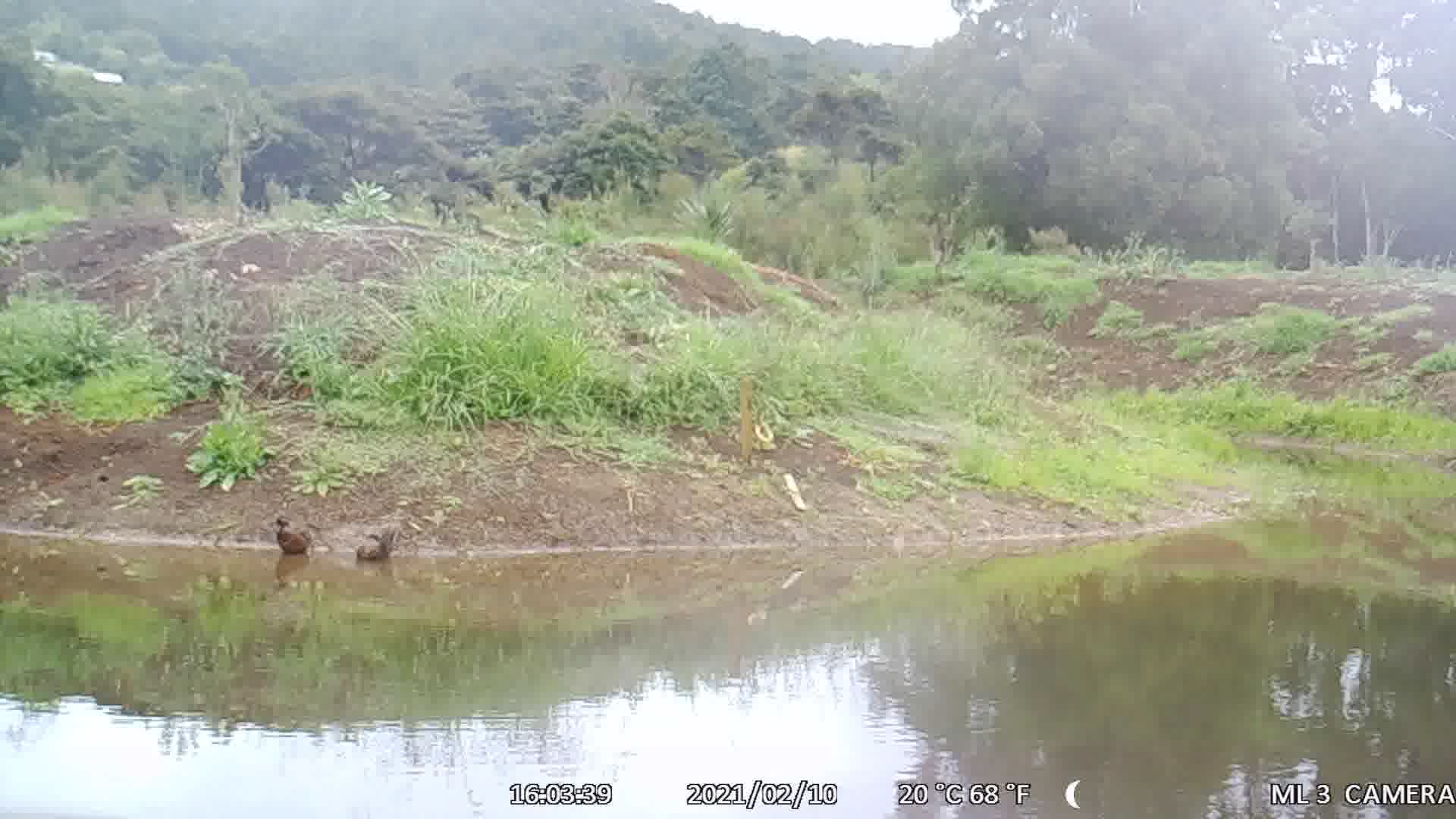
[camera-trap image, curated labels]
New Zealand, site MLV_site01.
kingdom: Animalia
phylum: Chordata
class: Aves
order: Anseriformes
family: Anatidae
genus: Anas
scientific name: Anas chlorotis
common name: brown teal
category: pateke